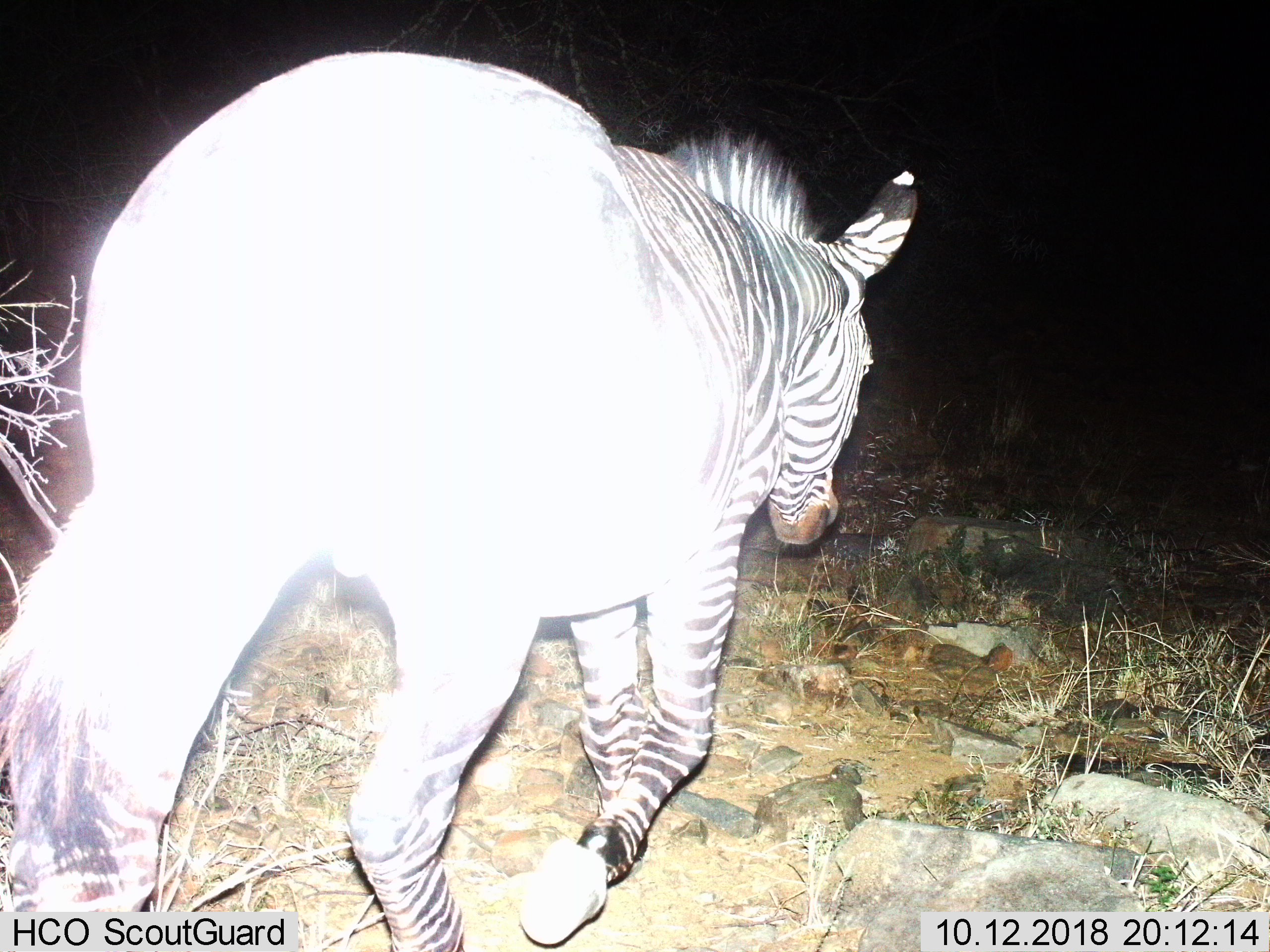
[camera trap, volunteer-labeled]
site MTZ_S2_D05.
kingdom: Animalia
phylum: Chordata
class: Mammalia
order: Perissodactyla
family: Equidae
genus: Equus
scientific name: Equus zebra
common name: mountain zebra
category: zebramountain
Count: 1.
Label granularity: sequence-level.